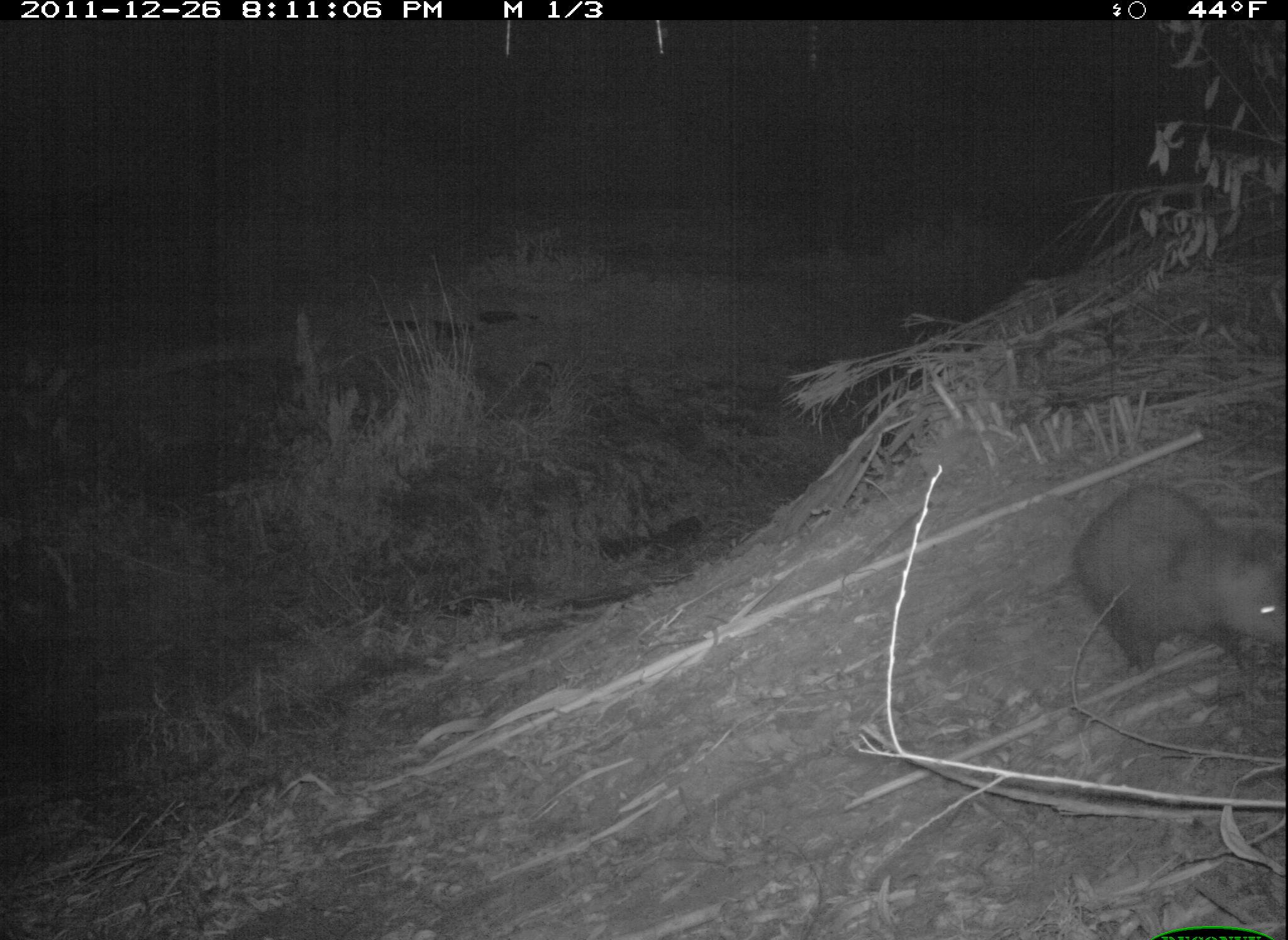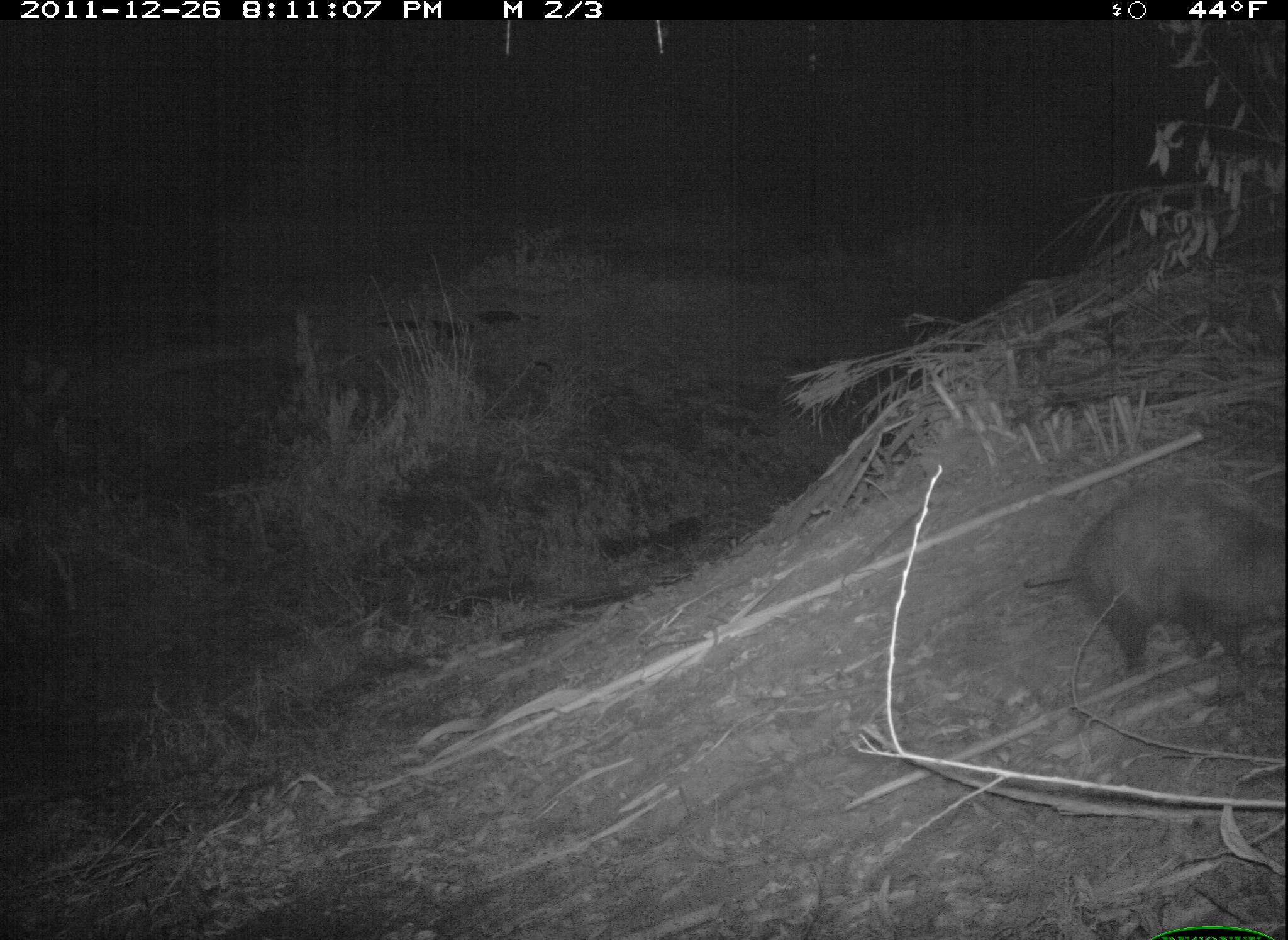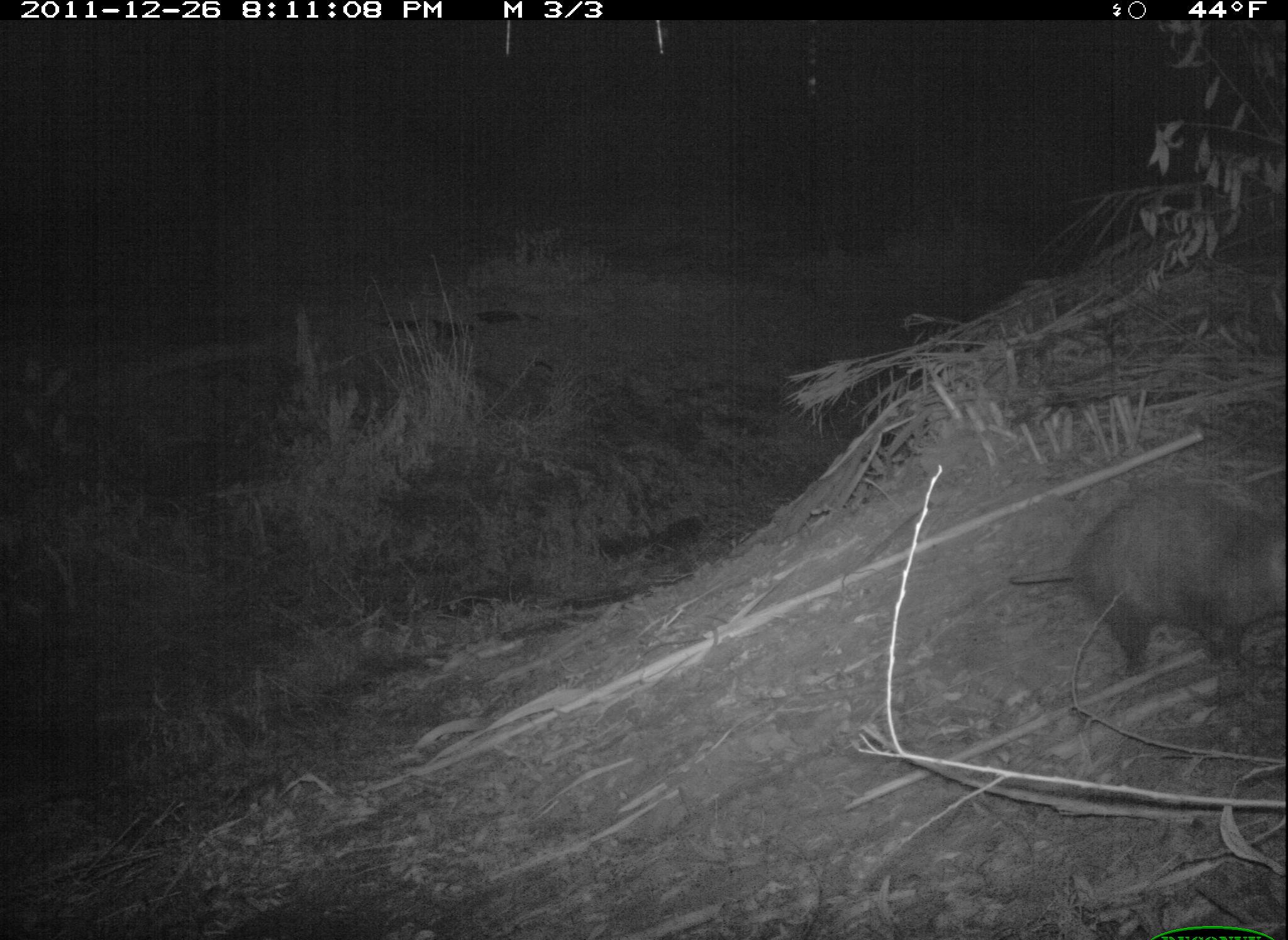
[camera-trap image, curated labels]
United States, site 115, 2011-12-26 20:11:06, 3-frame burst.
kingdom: Animalia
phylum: Chordata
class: Mammalia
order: Didelphimorphia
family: Didelphidae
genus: Didelphis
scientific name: Didelphis virginiana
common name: virginia opossum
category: opossum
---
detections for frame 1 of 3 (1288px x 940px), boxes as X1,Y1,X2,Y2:
opossum: 1072,477,1288,694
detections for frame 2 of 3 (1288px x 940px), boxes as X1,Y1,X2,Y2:
opossum: 1051,465,1288,694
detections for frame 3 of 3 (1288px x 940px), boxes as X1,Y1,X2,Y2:
opossum: 1008,470,1288,689